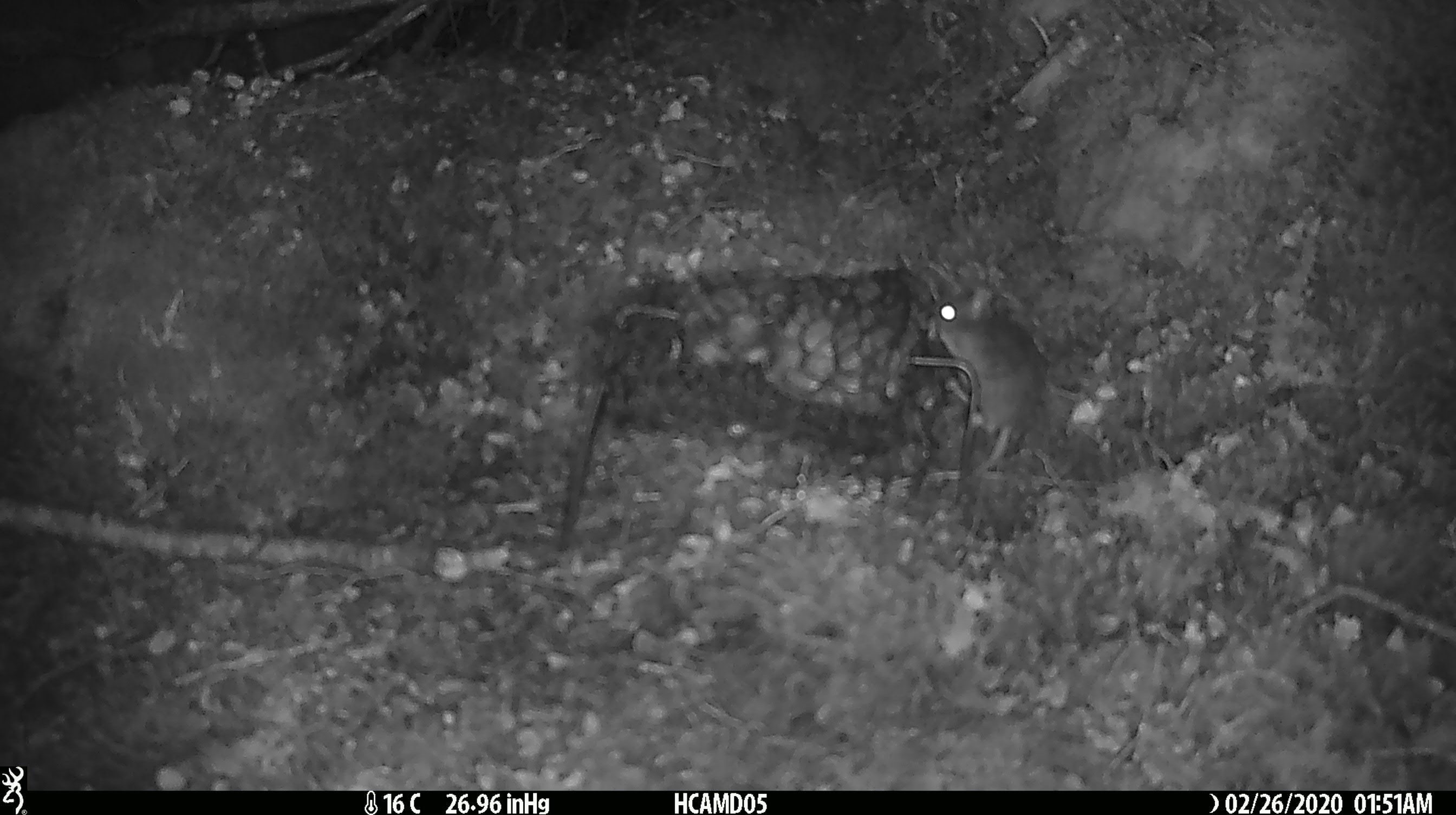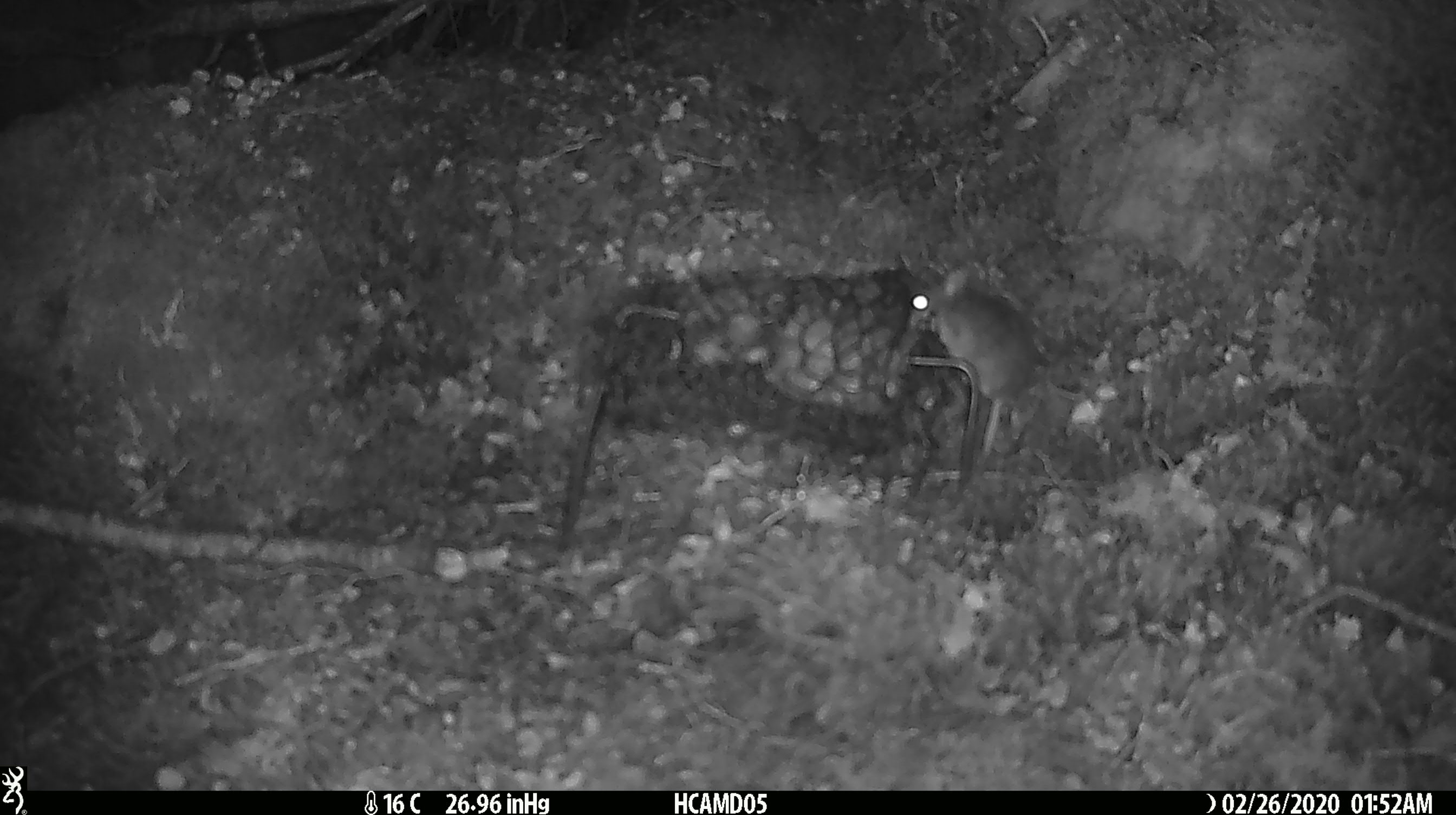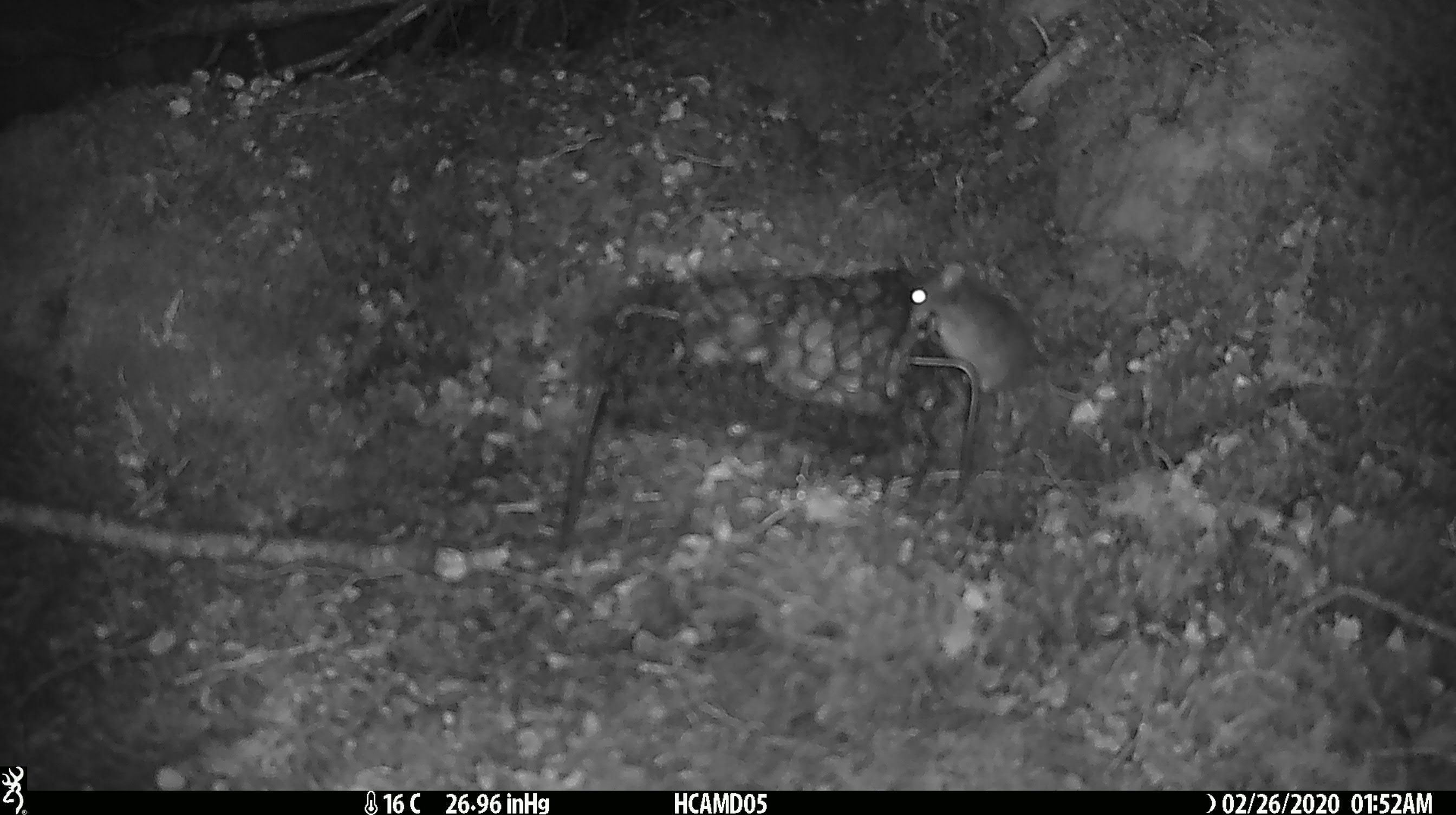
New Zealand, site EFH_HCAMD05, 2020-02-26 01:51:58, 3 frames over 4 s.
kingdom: Animalia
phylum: Chordata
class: Mammalia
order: Rodentia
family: Muridae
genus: Mus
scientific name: Mus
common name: mouse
Mouse (Mus).